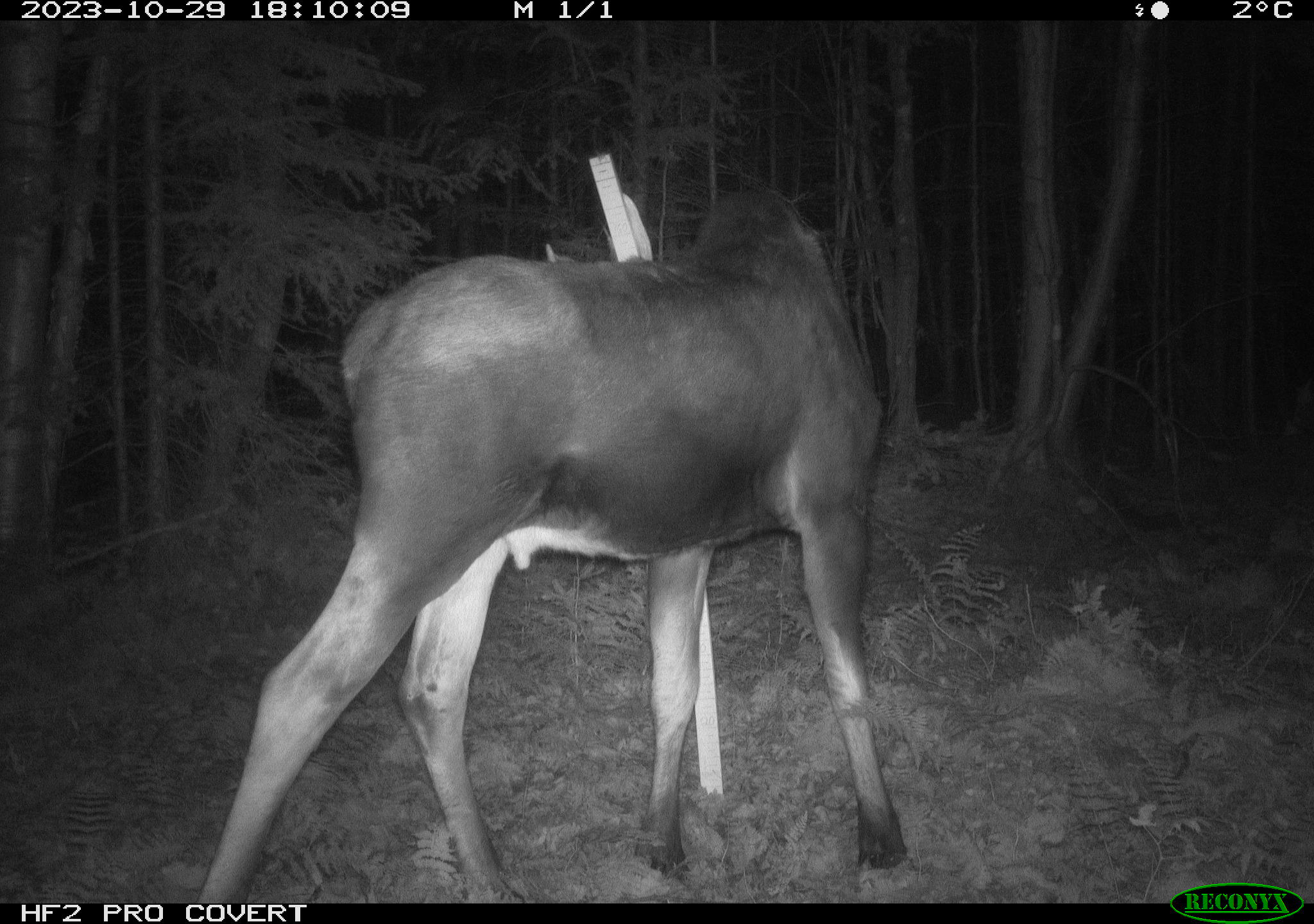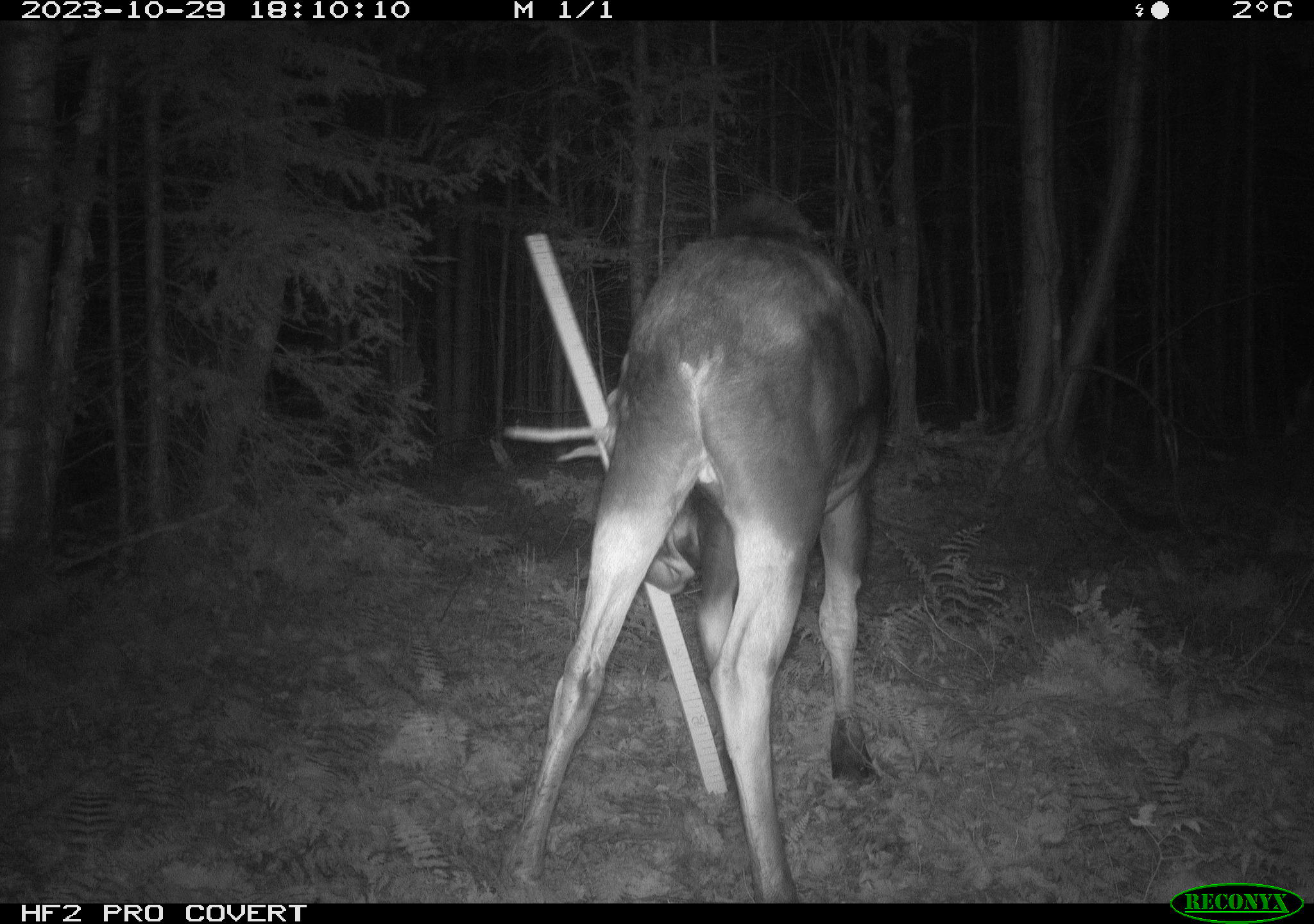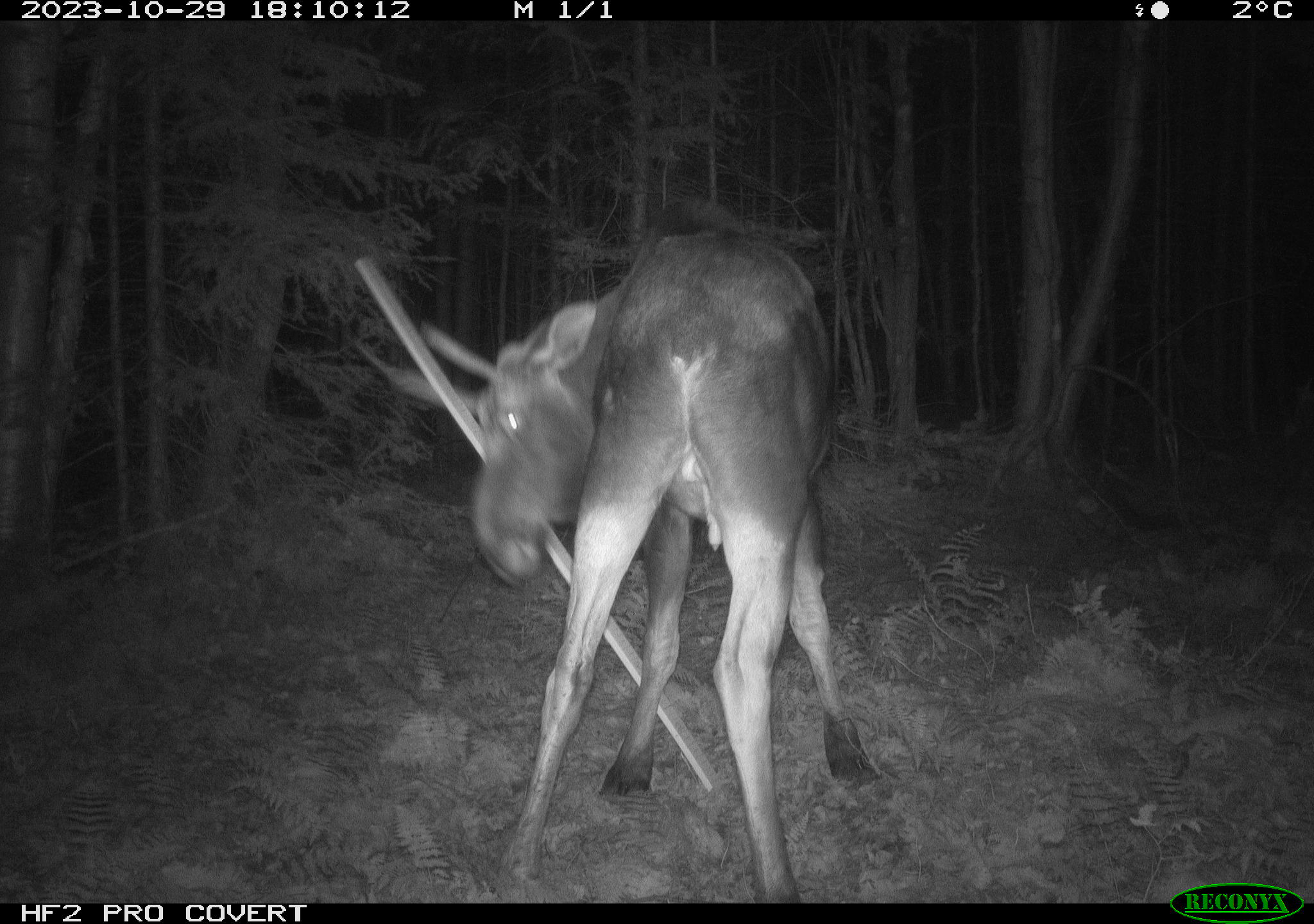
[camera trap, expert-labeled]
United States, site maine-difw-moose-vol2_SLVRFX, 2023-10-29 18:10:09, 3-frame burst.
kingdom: Animalia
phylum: Chordata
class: Mammalia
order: Artiodactyla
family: Cervidae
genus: Alces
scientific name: Alces alces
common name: moose